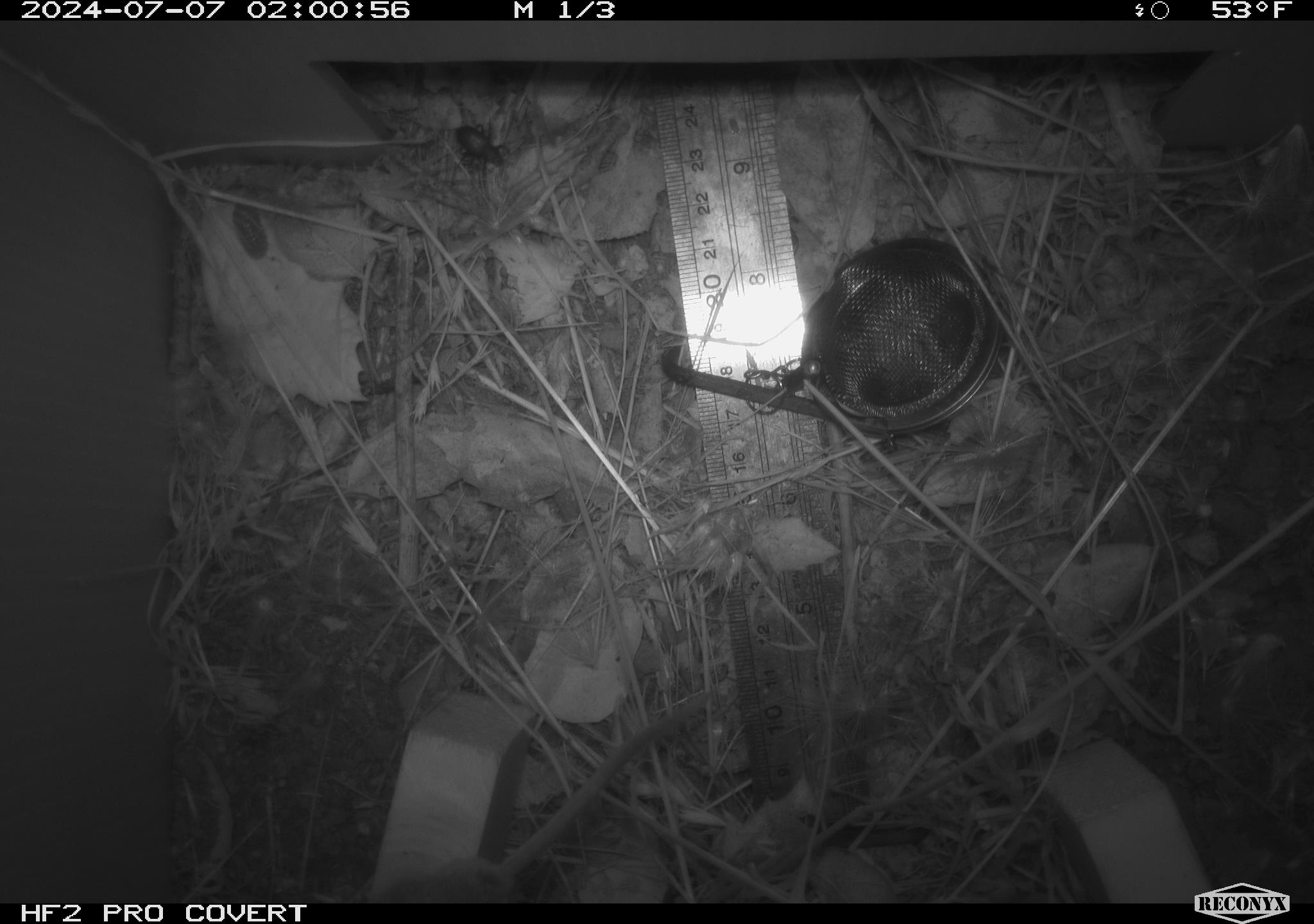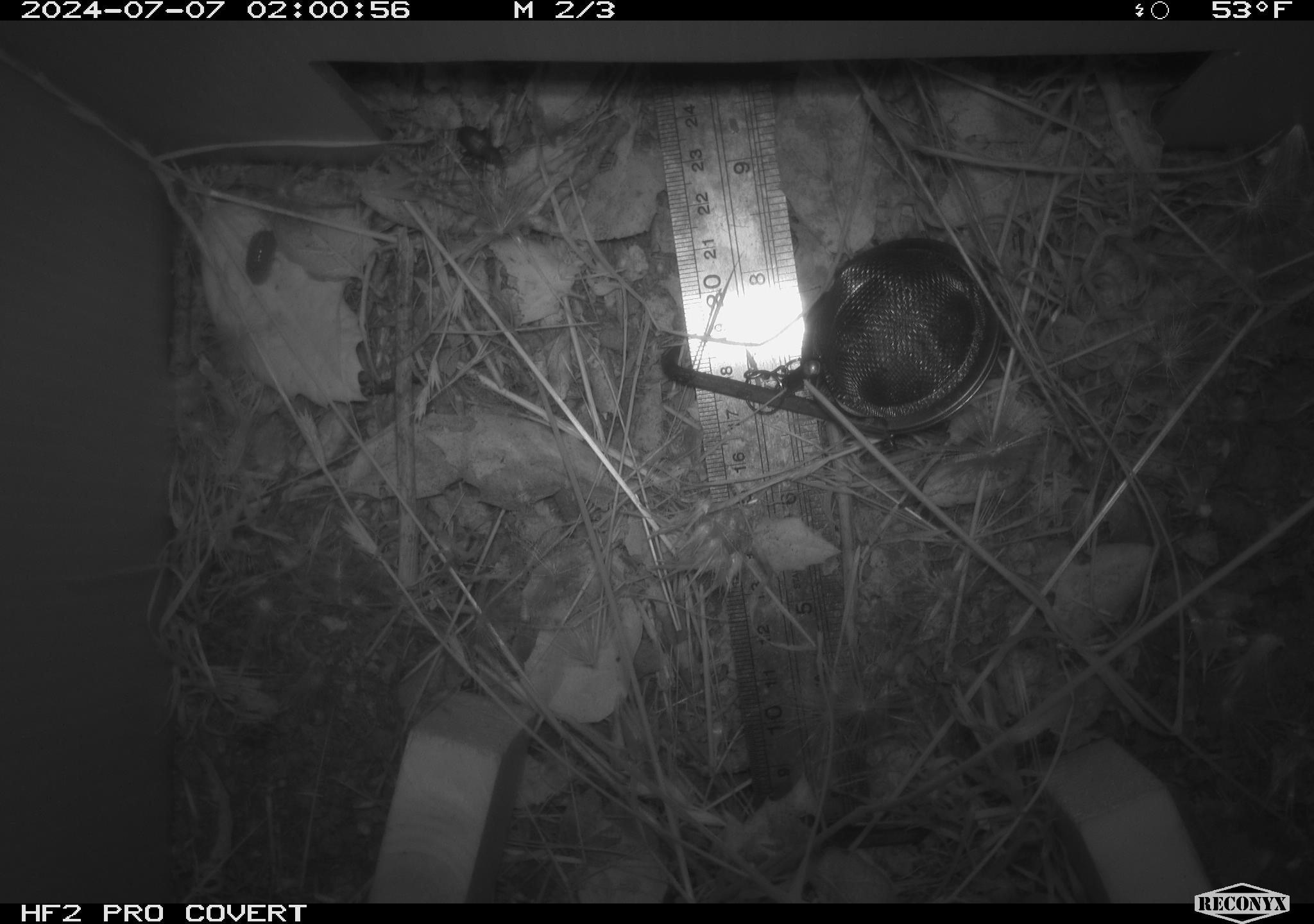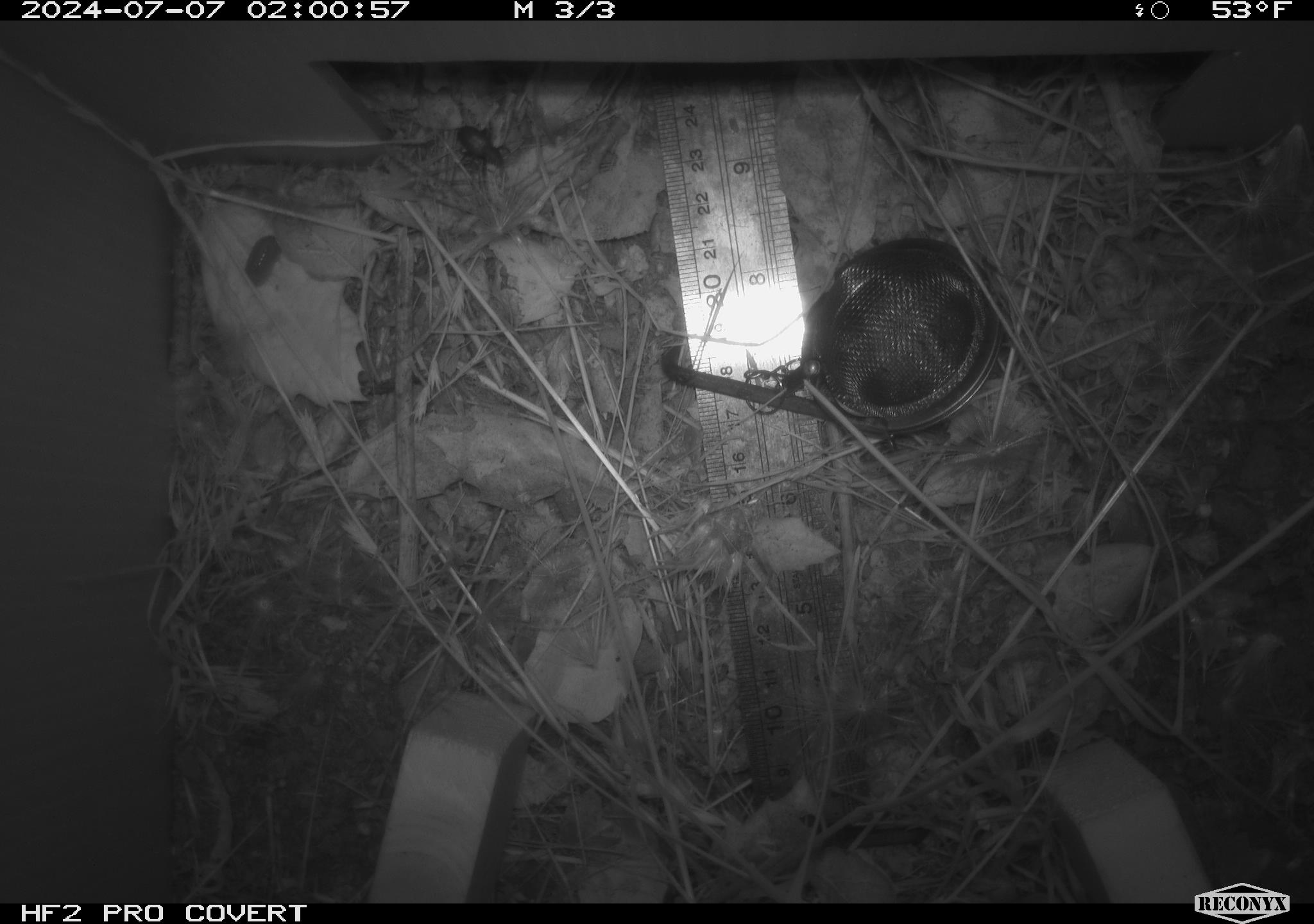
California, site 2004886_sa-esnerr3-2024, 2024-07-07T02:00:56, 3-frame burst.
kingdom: Animalia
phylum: Chordata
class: Mammalia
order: Rodentia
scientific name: Rodentia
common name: rodent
Rodent (Rodentia).